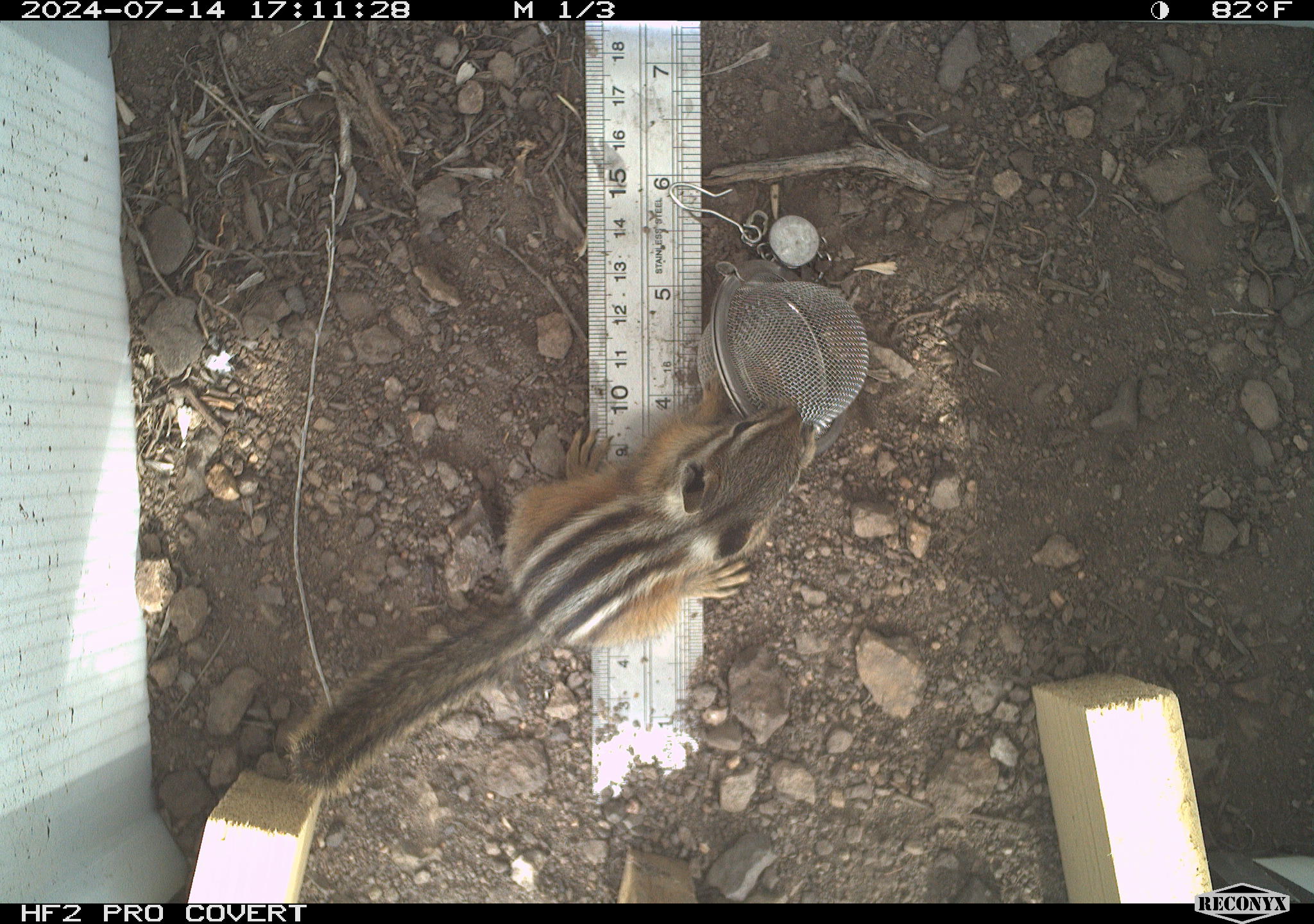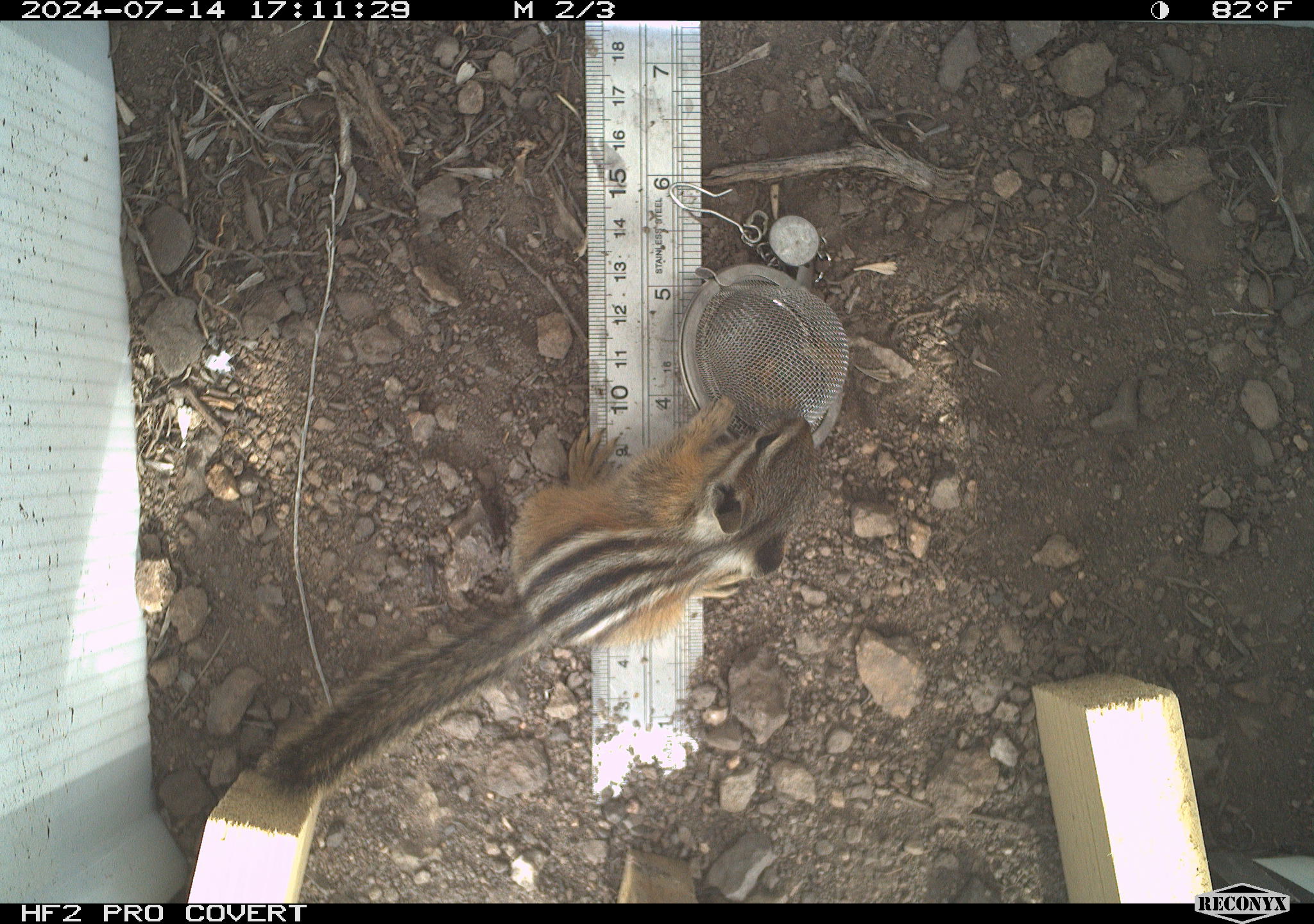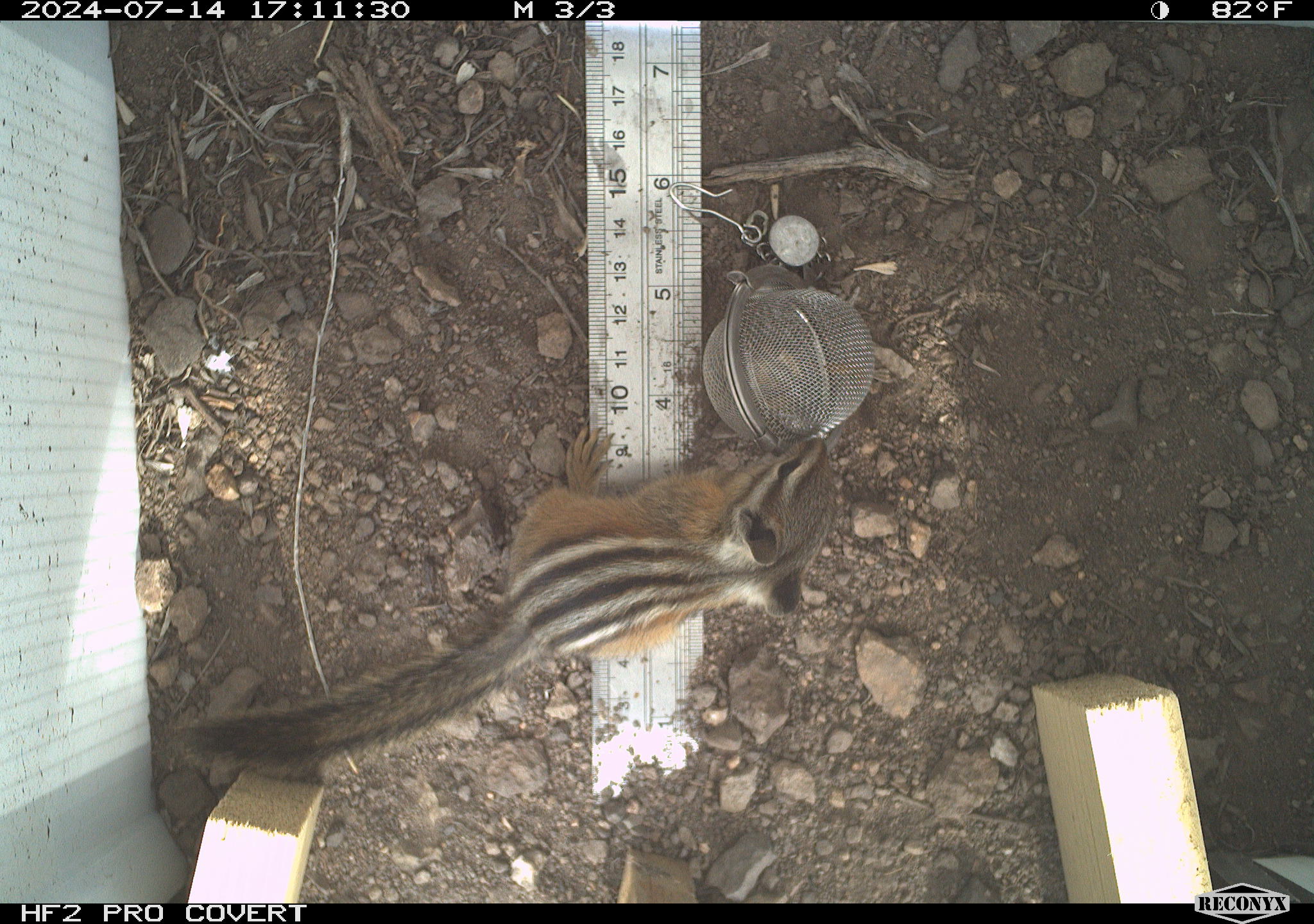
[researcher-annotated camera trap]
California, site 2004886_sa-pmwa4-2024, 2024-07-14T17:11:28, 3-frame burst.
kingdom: Animalia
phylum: Chordata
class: Mammalia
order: Rodentia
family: Sciuridae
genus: Neotamias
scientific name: Neotamias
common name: western chipmunks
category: neotamias species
Neotamias species (western chipmunks) (Neotamias).